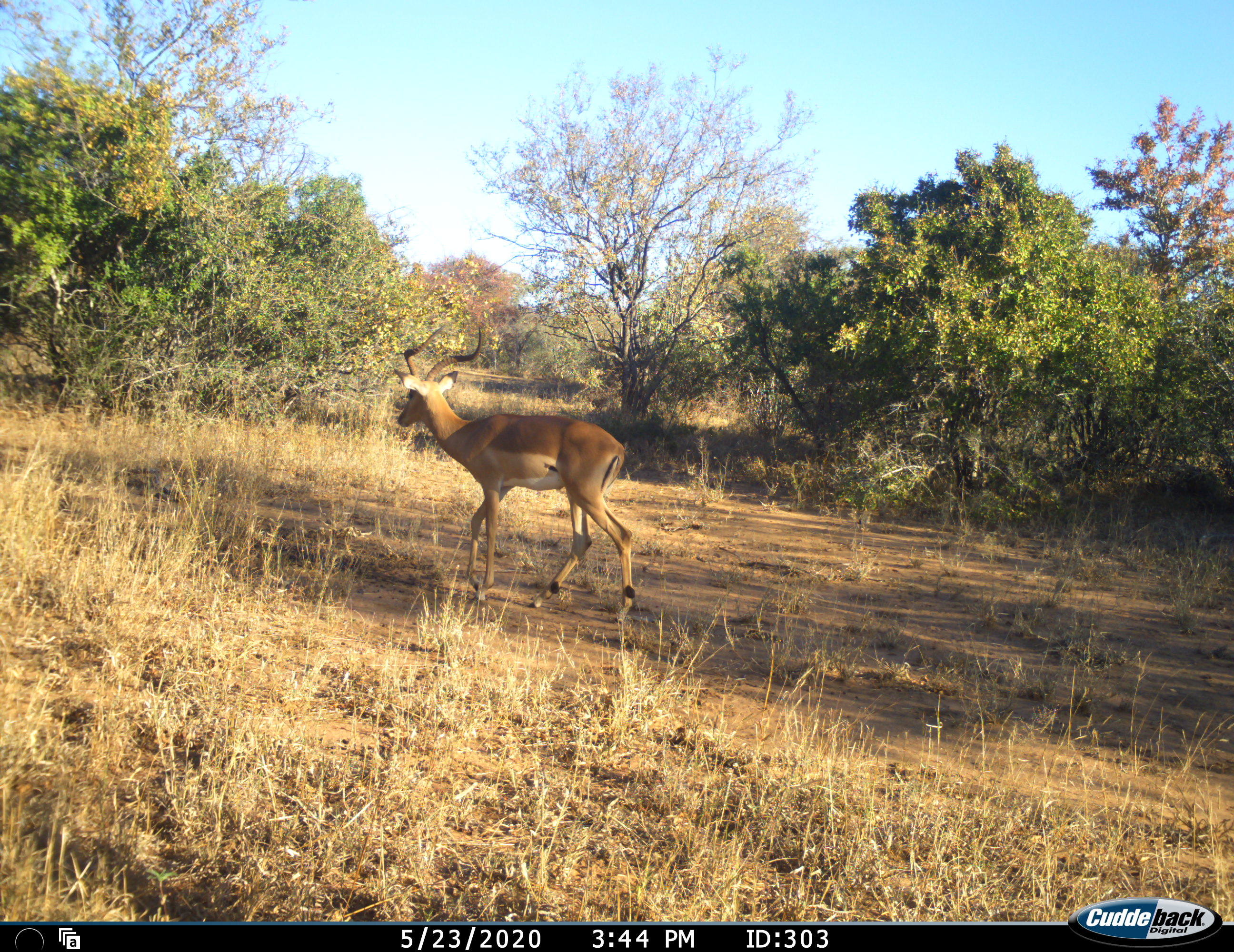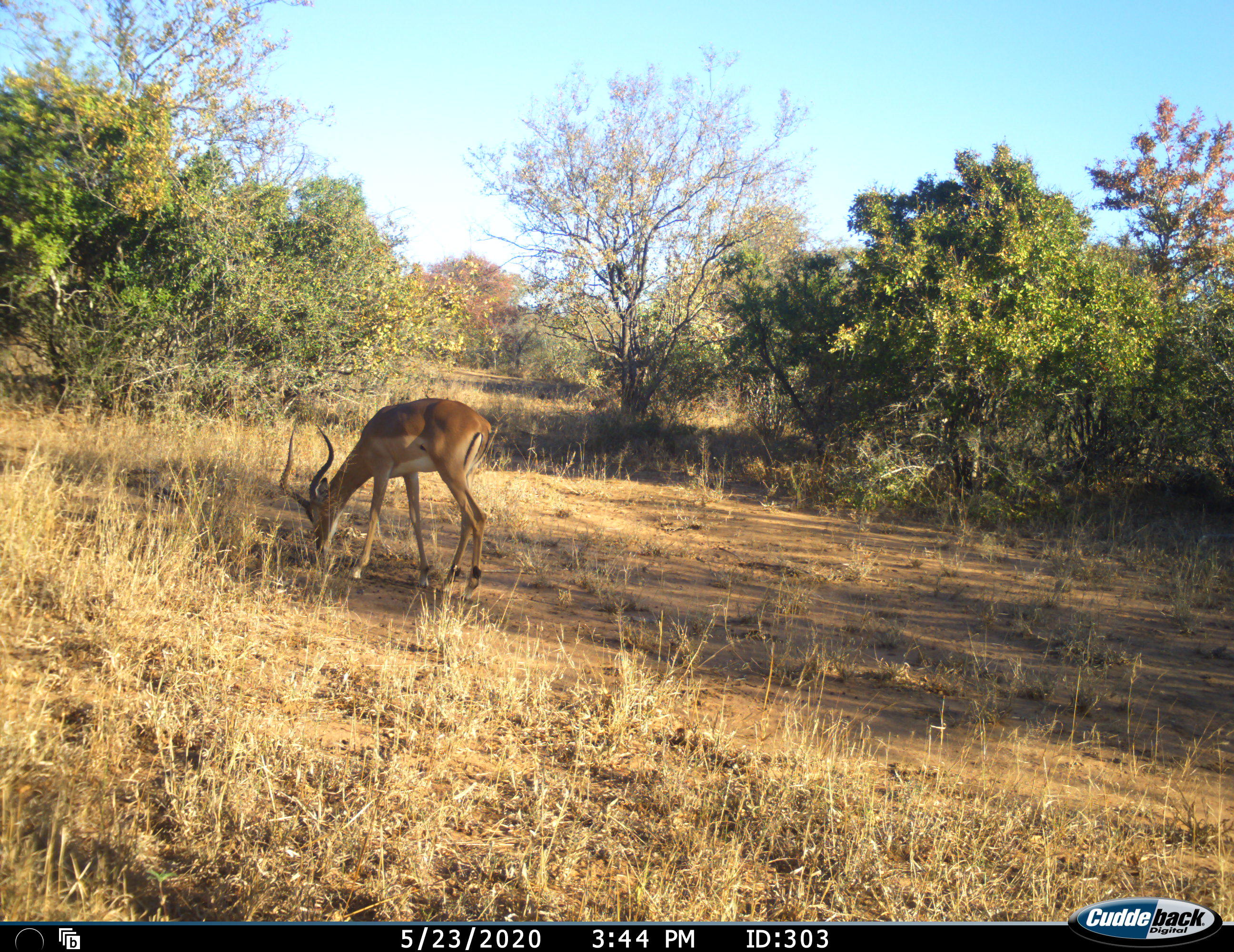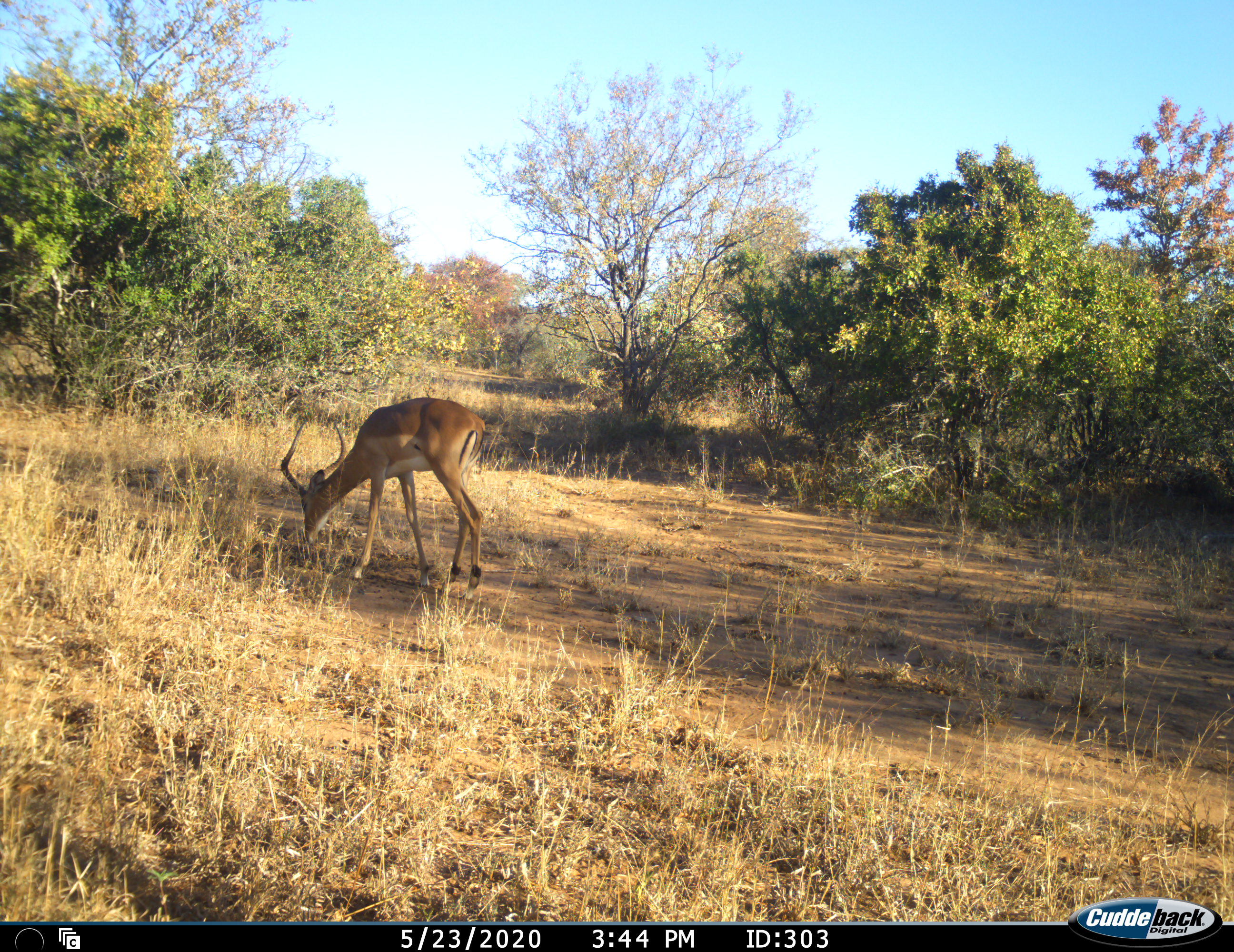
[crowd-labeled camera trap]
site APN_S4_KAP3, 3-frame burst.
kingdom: Animalia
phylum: Chordata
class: Mammalia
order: Artiodactyla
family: Bovidae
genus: Aepyceros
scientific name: Aepyceros melampus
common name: impala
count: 1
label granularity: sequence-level